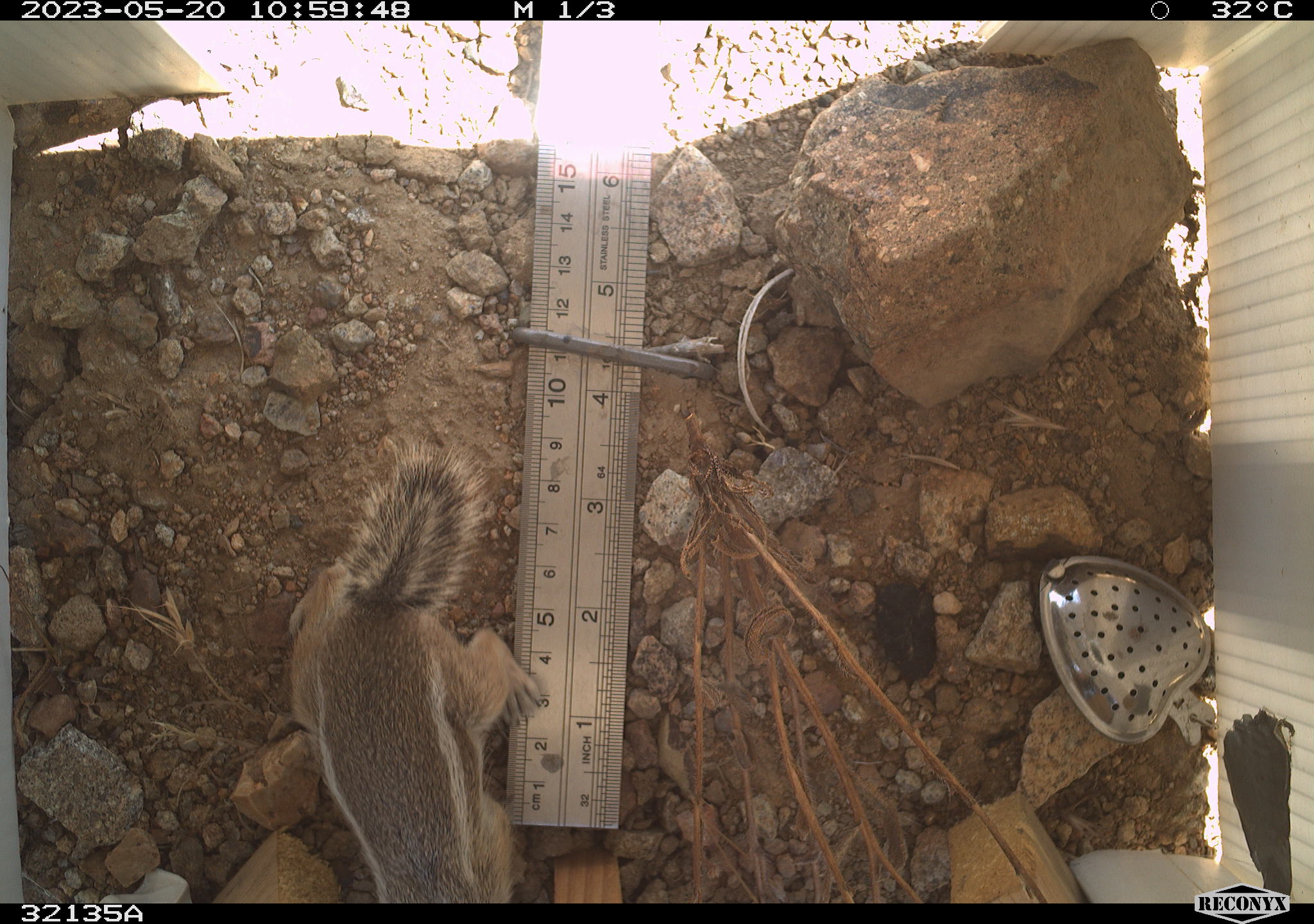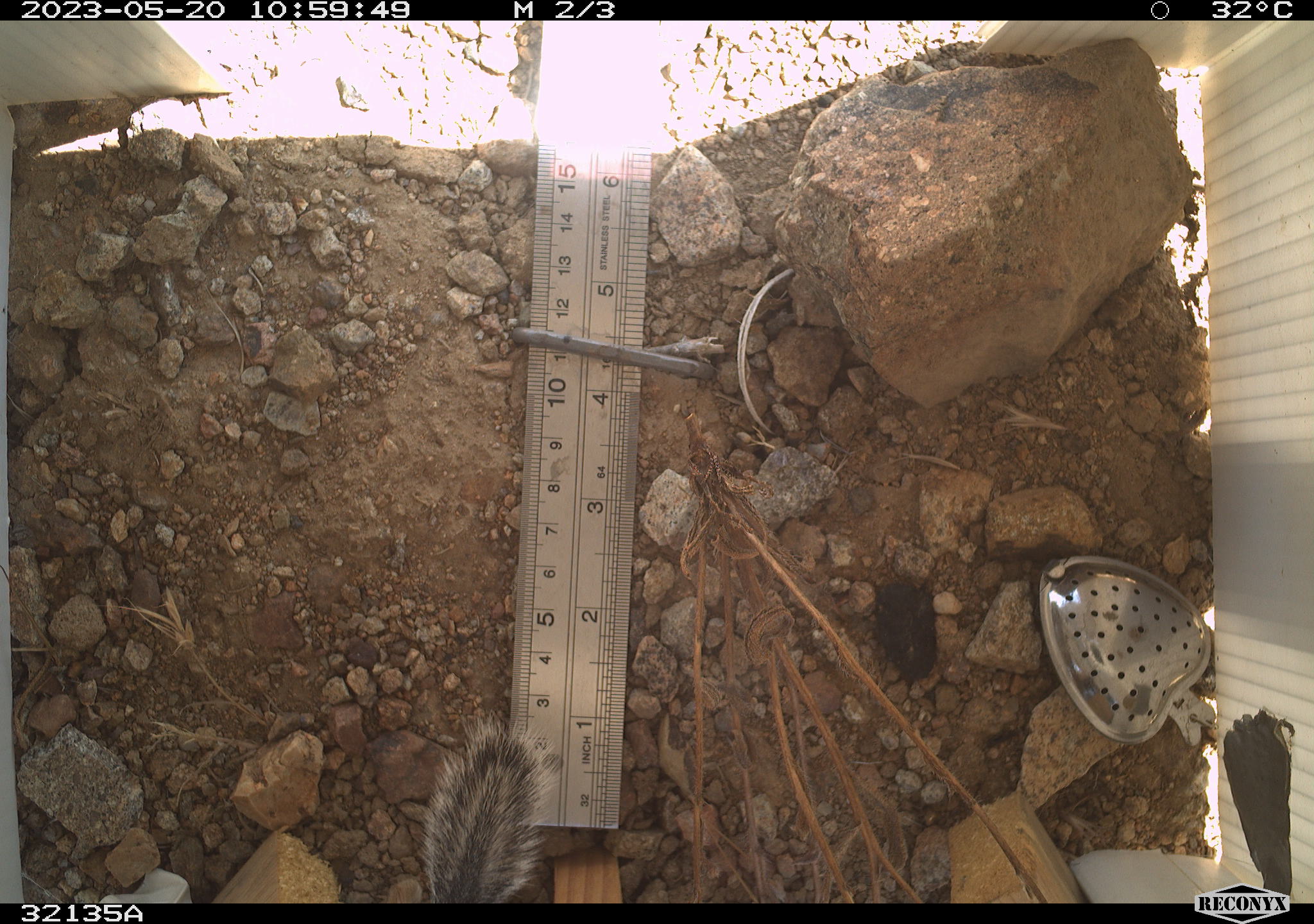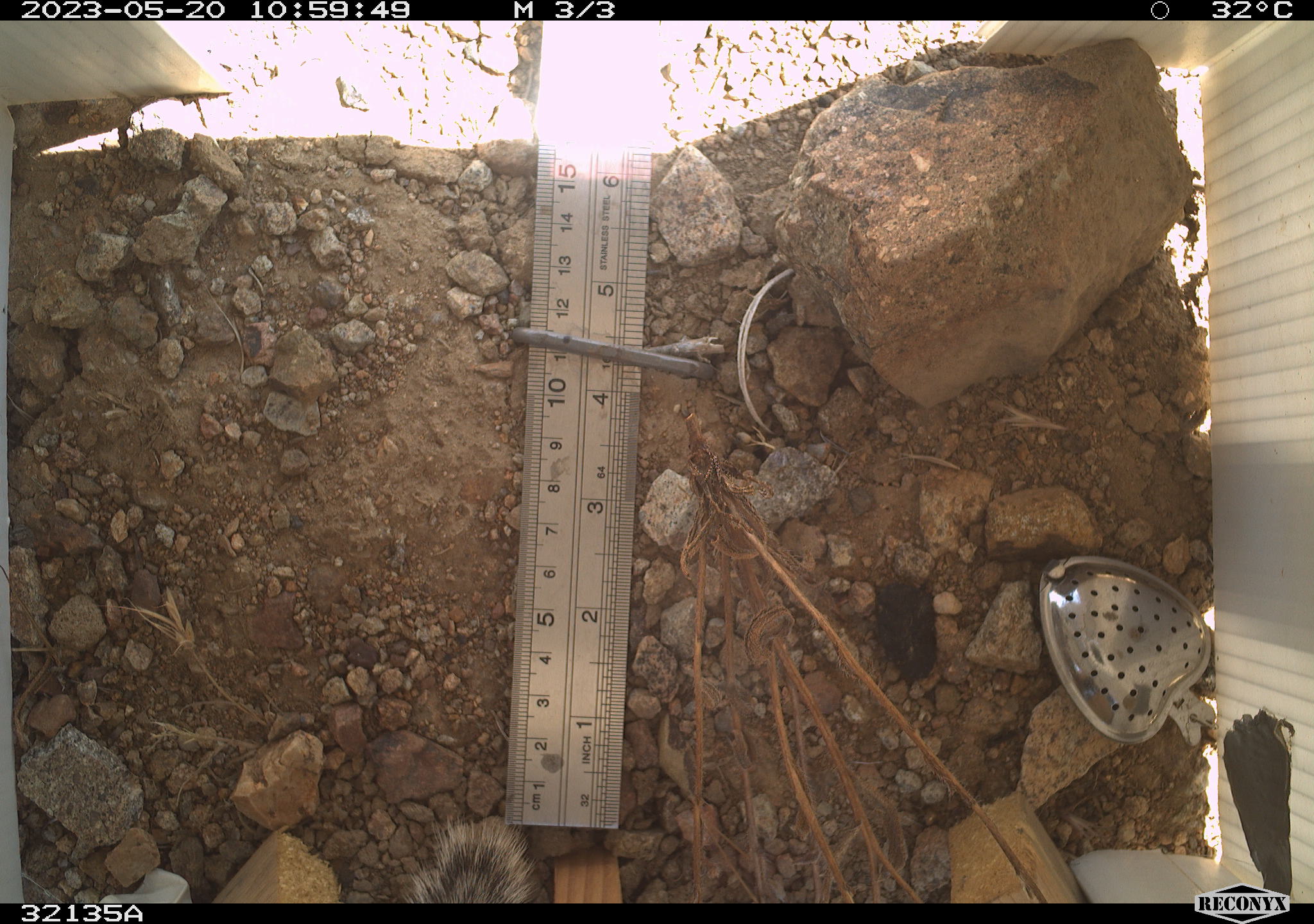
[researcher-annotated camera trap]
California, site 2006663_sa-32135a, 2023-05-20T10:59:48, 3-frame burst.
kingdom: Animalia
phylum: Chordata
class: Mammalia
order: Rodentia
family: Sciuridae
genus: Ammospermophilus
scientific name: Ammospermophilus leucurus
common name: white-tailed antelope squirrel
White-tailed antelope squirrel (Ammospermophilus leucurus).